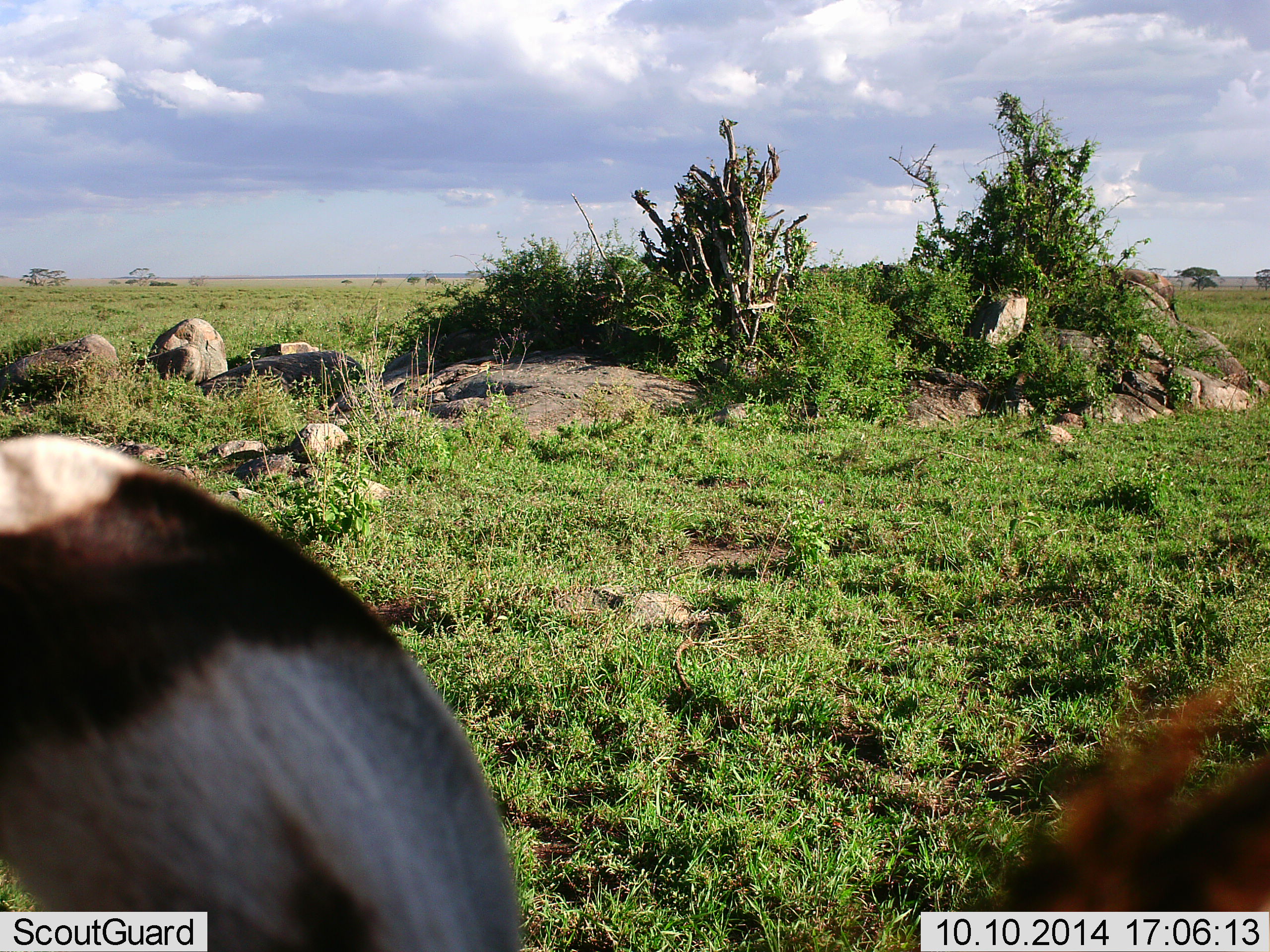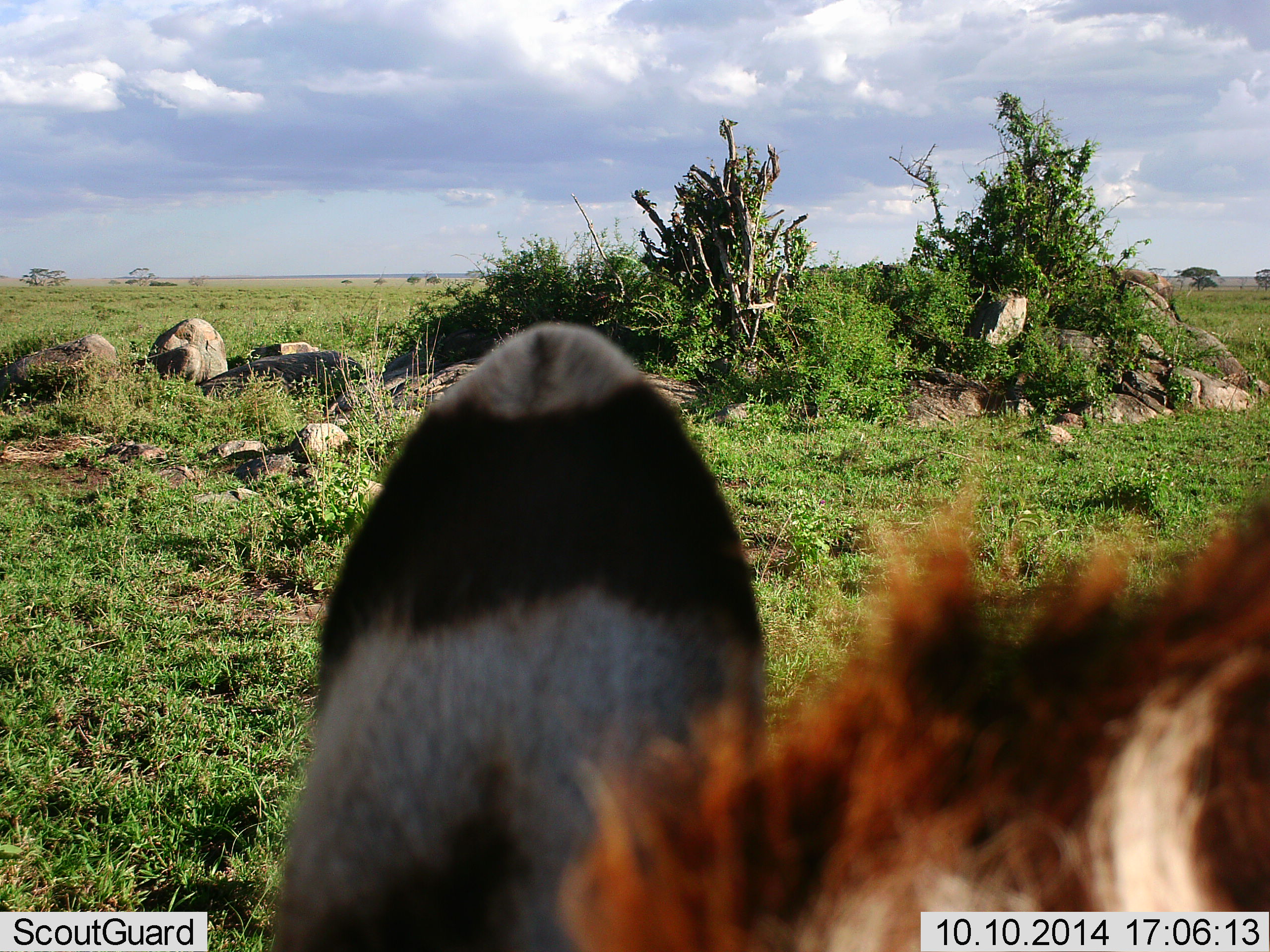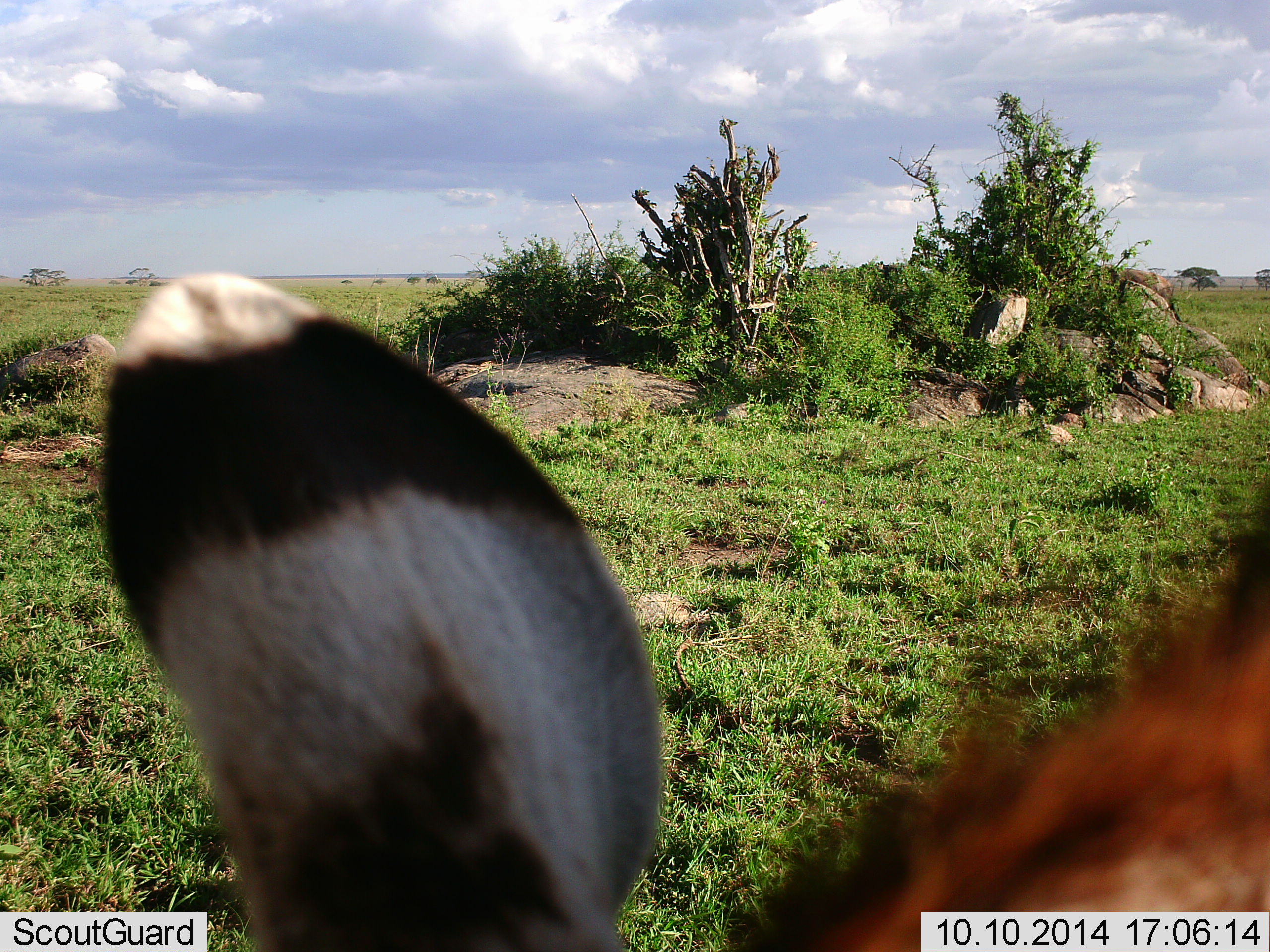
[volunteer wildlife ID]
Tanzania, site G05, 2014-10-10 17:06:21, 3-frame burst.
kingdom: Animalia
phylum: Chordata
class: Mammalia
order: Perissodactyla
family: Equidae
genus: Equus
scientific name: Equus quagga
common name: plains zebra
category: zebra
Zebra (plains zebra) (Equus quagga), count 1. Behavior (volunteer vote fractions): standing 50%, resting 0%, moving 10%, interacting 0%. Young present (vote fraction): 0%. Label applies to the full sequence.